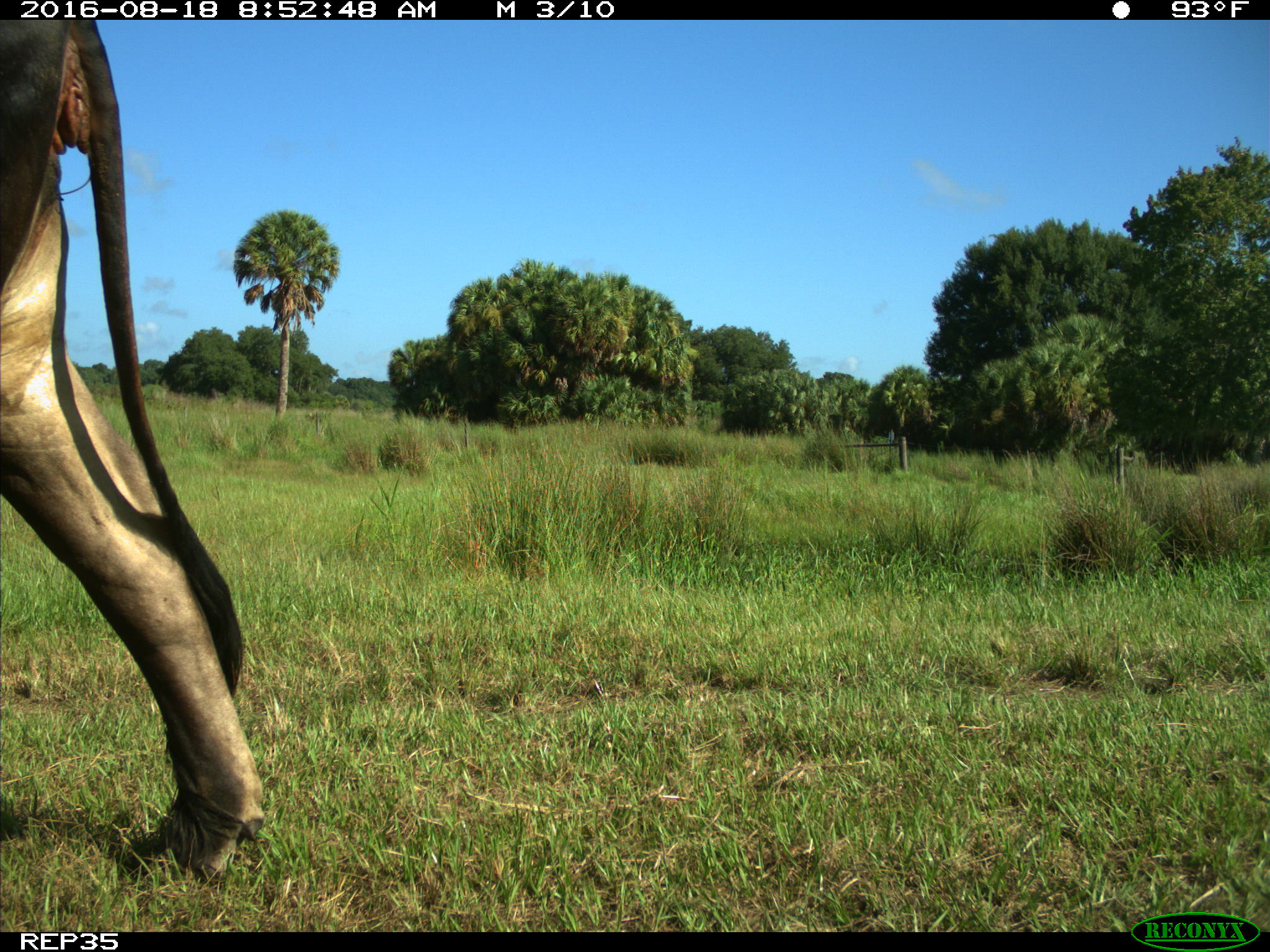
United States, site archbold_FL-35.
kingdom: Animalia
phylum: Chordata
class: Mammalia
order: Artiodactyla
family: Bovidae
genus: Bos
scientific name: Bos taurus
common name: domestic cow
Bos taurus (domestic cow).